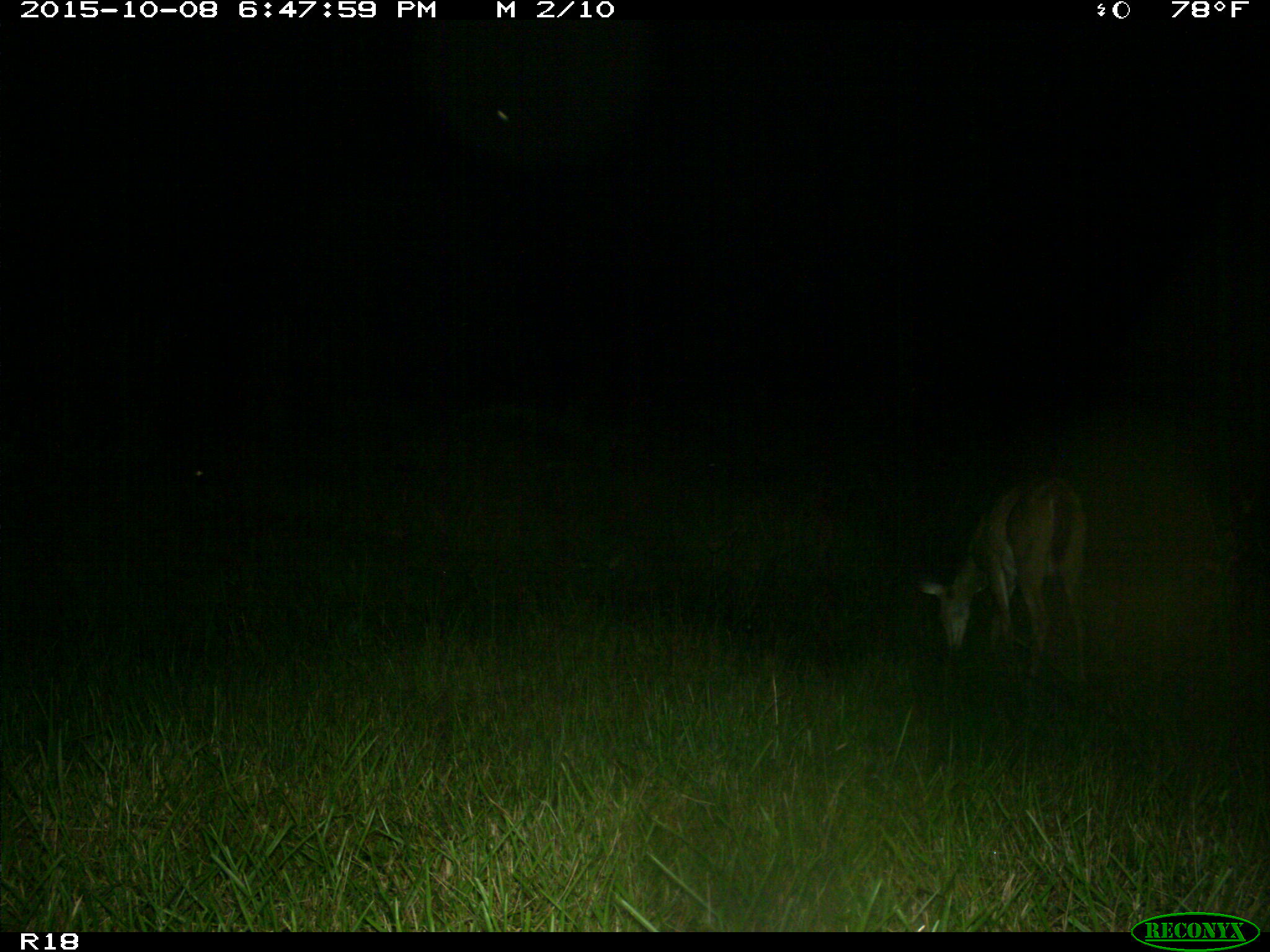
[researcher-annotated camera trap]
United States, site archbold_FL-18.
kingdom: Animalia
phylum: Chordata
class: Mammalia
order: Artiodactyla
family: Cervidae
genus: Odocoileus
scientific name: Odocoileus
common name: deer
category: unidentified deer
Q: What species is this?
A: Unidentified deer (deer) (Odocoileus).